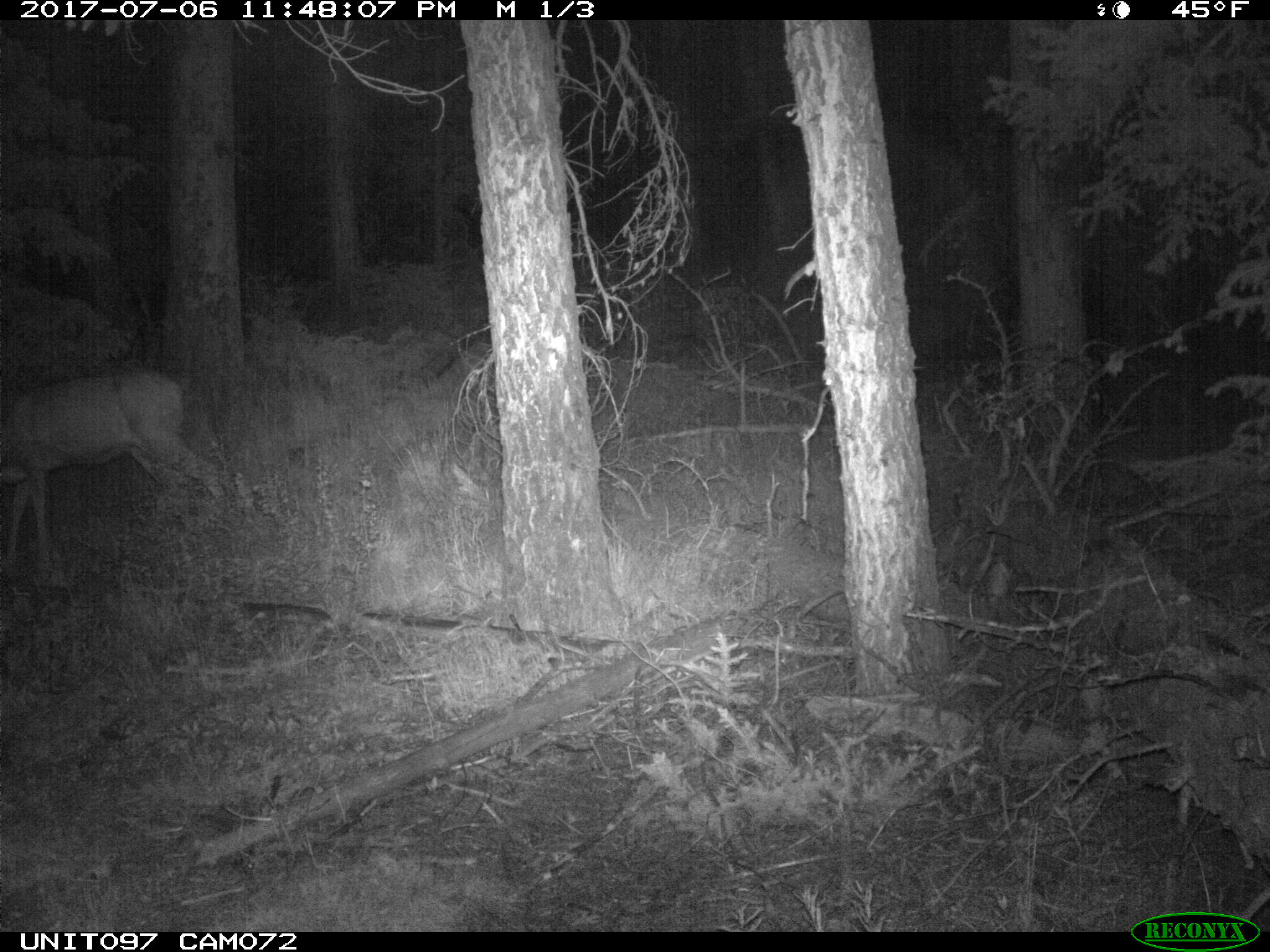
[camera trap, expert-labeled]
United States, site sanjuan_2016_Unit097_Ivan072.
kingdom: Animalia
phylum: Chordata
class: Mammalia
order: Artiodactyla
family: Cervidae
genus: Odocoileus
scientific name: Odocoileus hemionus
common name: mule deer